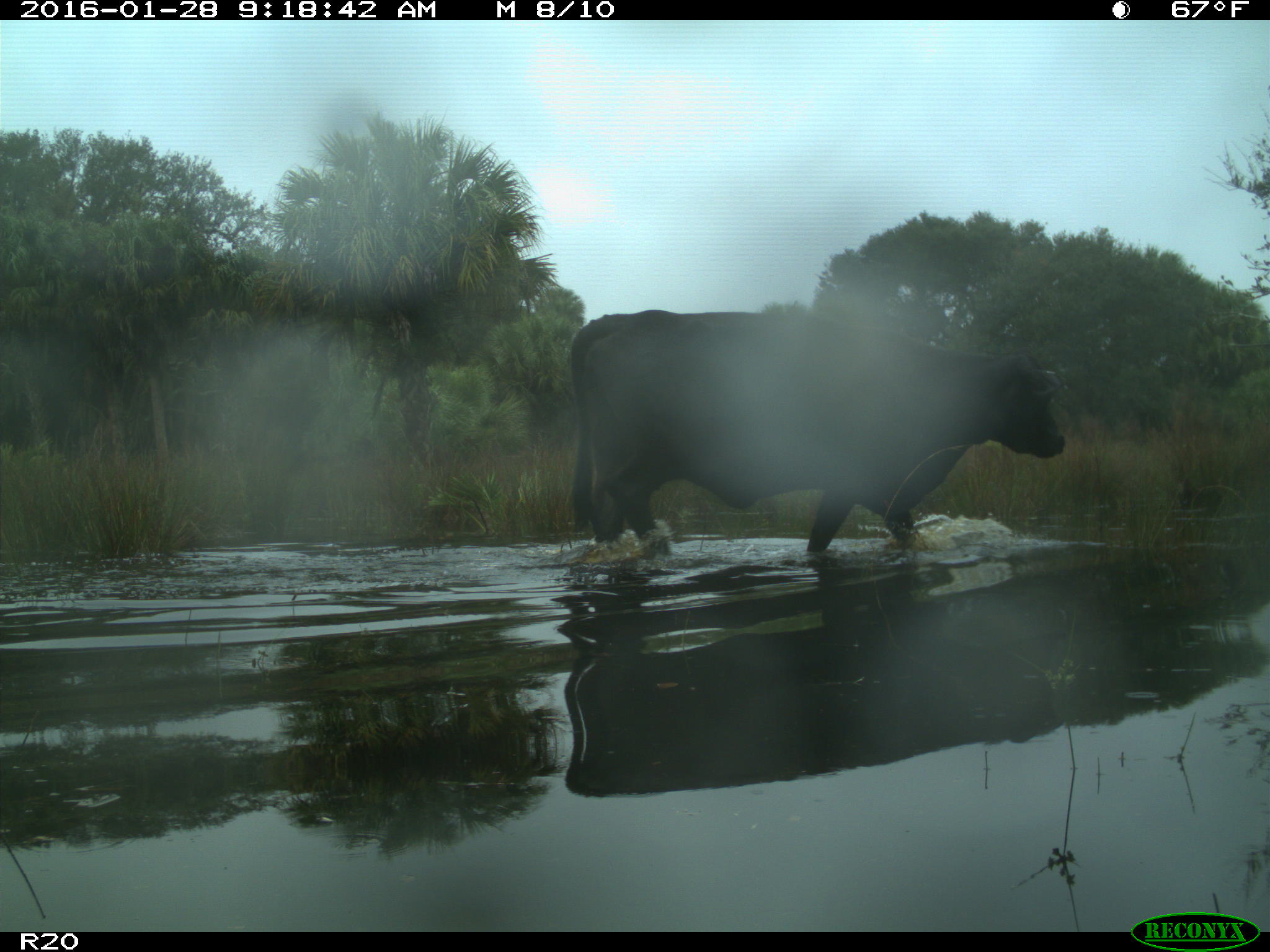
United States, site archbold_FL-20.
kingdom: Animalia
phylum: Chordata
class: Mammalia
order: Artiodactyla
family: Bovidae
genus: Bos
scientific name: Bos taurus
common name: domestic cow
Bos taurus (domestic cow).